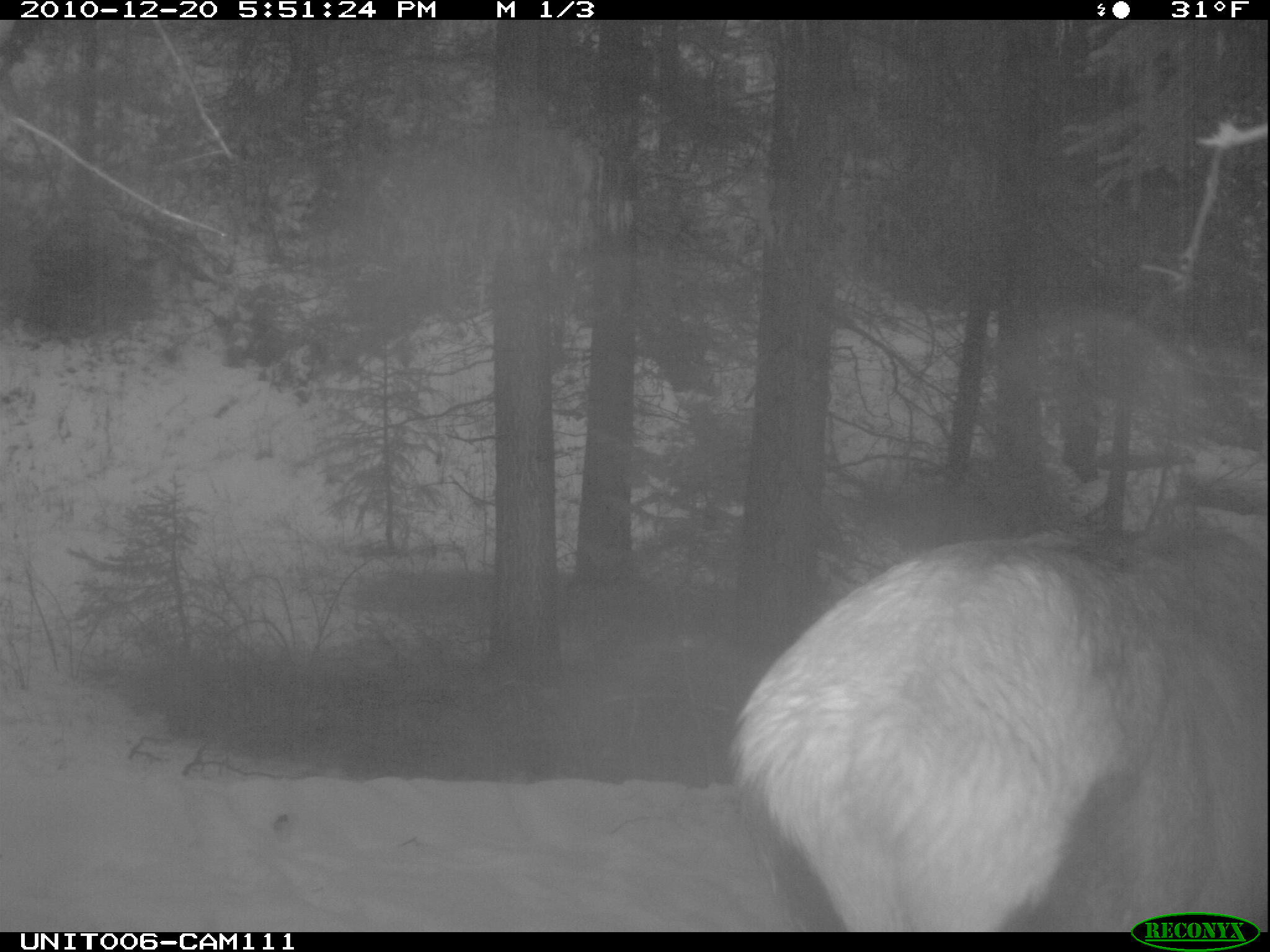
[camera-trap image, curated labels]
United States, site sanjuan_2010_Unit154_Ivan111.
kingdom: Animalia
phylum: Chordata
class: Mammalia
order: Artiodactyla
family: Cervidae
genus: Cervus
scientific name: Cervus elaphus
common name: red deer